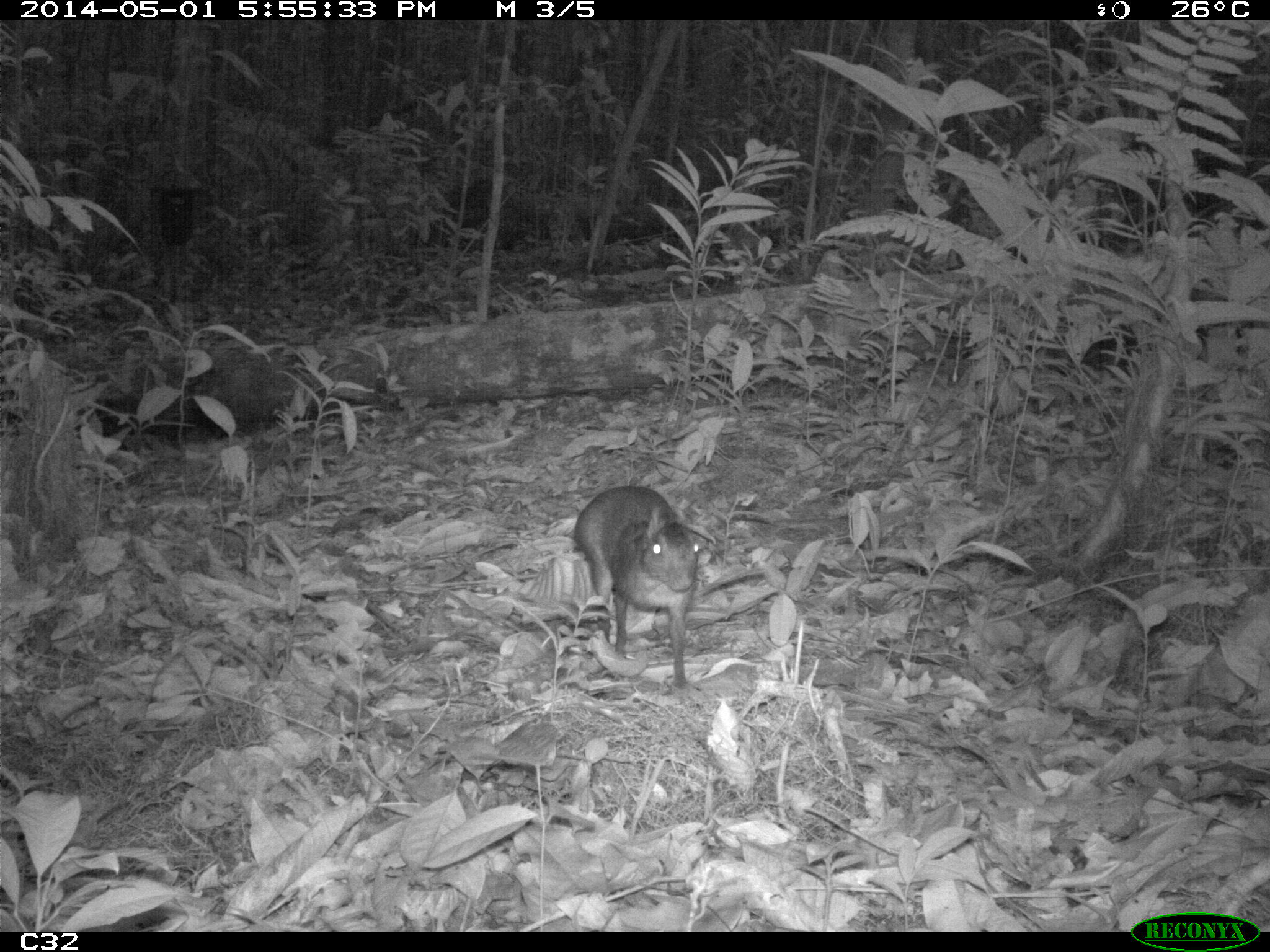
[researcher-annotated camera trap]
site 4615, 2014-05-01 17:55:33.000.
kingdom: Animalia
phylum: Chordata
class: Mammalia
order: Rodentia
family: Dasyproctidae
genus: Myoprocta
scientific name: Myoprocta pratti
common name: green acouchi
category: myoprocta pratii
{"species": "myoprocta pratii (green acouchi) (Myoprocta pratti)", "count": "1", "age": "adult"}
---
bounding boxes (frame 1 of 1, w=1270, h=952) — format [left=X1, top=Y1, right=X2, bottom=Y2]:
myoprocta pratii: [left=572, top=485, right=698, bottom=686]